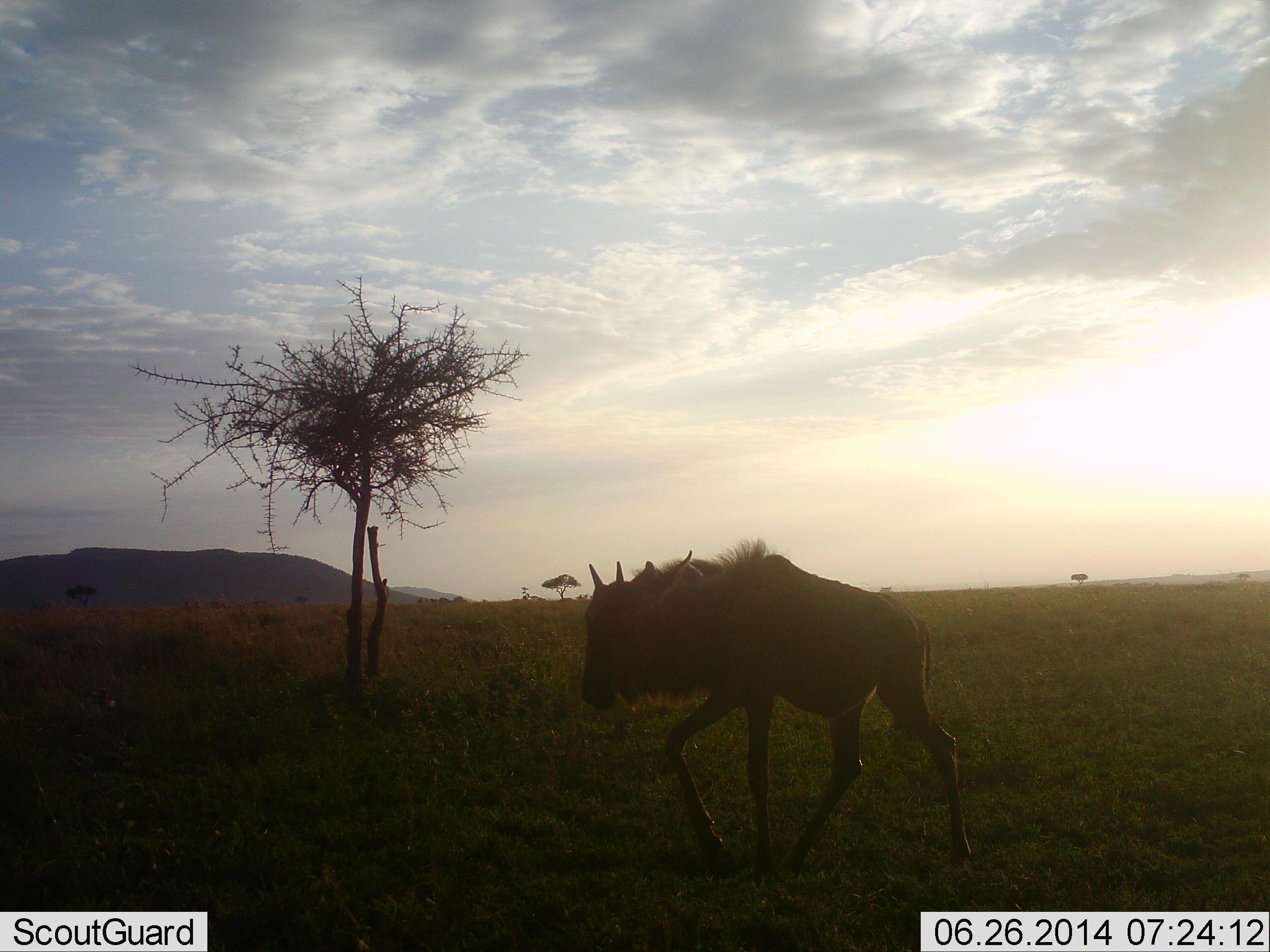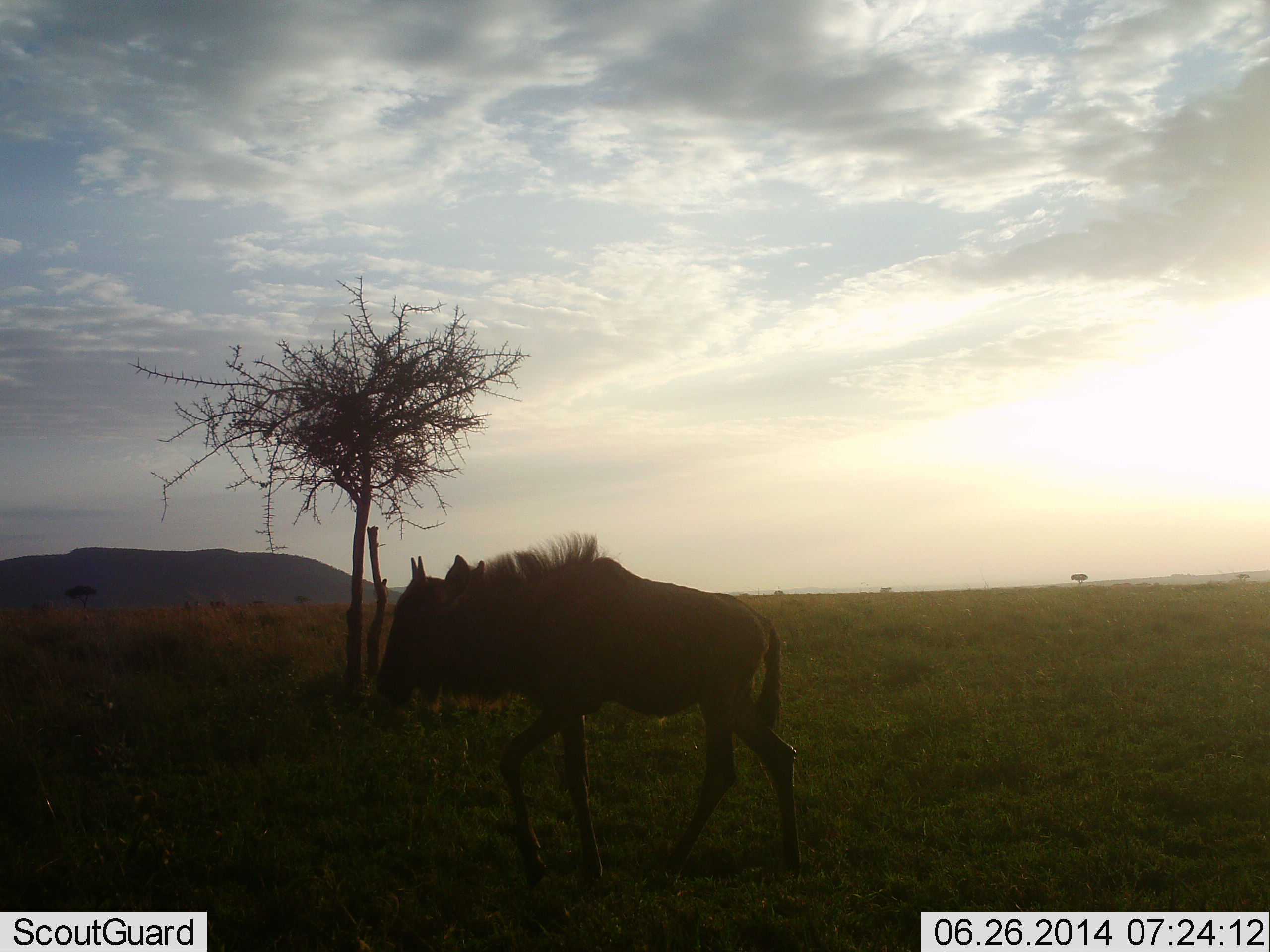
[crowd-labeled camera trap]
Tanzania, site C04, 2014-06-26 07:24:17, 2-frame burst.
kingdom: Animalia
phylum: Chordata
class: Mammalia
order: Artiodactyla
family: Bovidae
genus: Connochaetes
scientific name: Connochaetes taurinus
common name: blue wildebeest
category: wildebeest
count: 1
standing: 0%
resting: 0%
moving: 100%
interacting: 0%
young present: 20%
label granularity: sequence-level